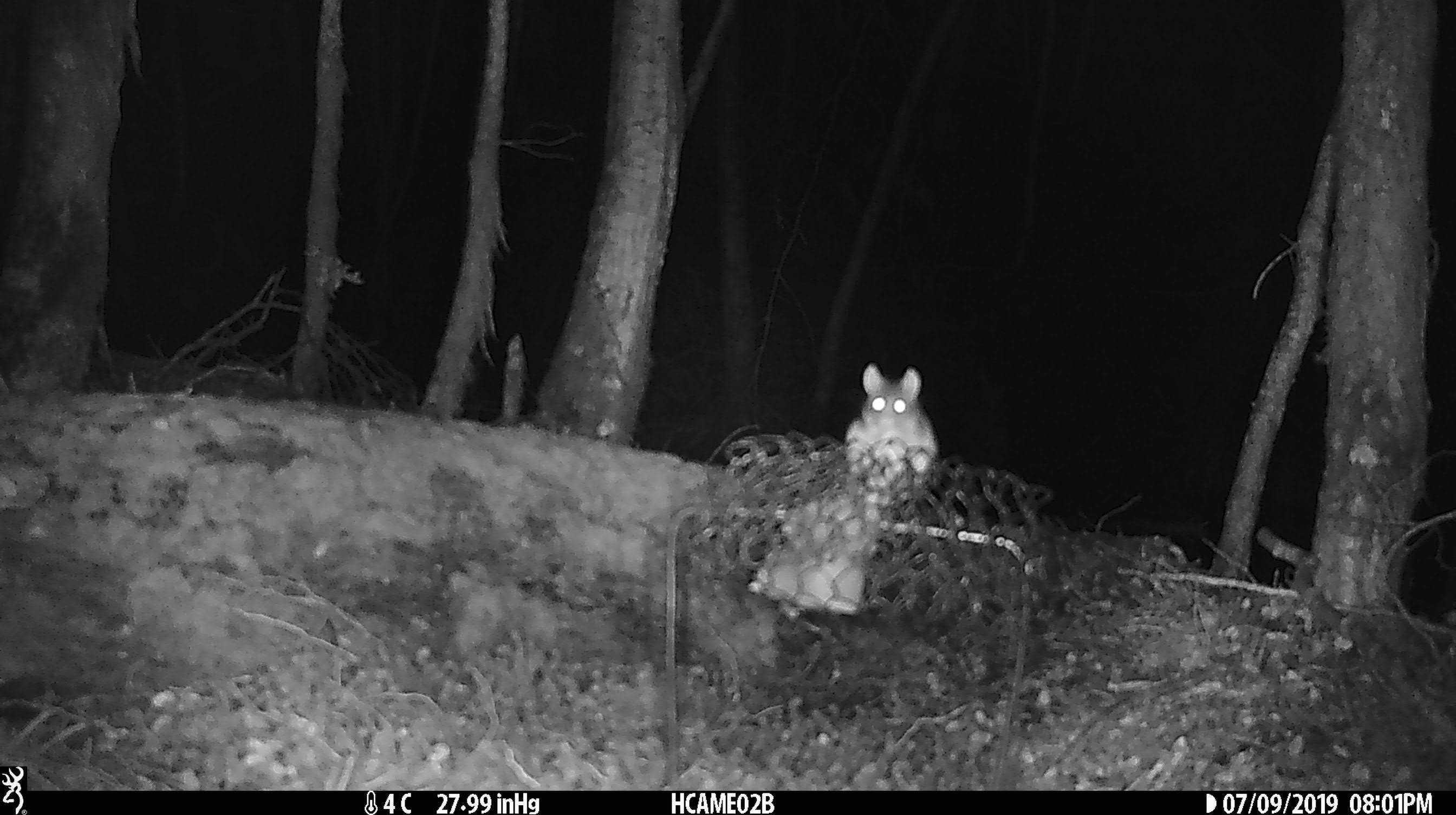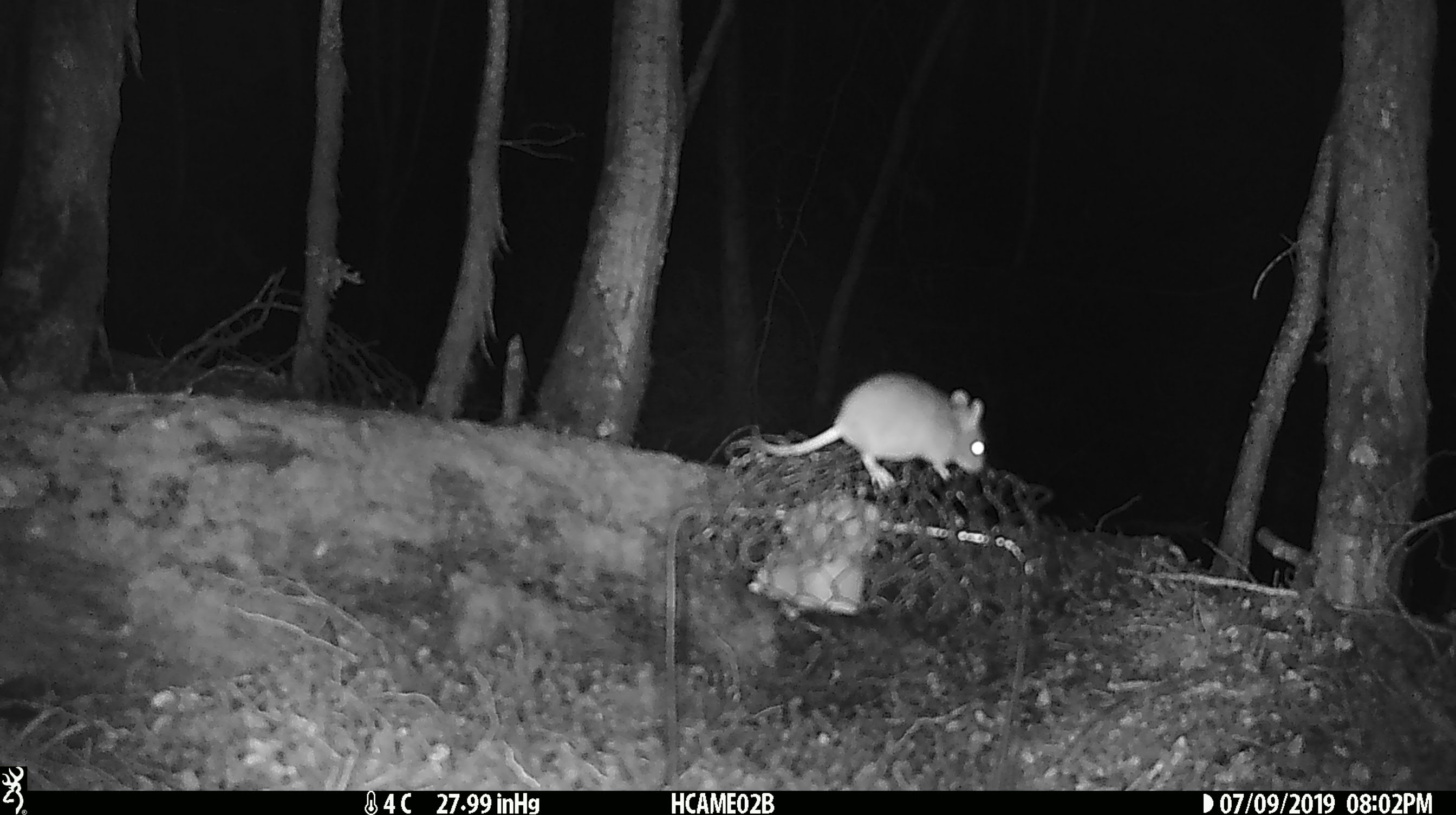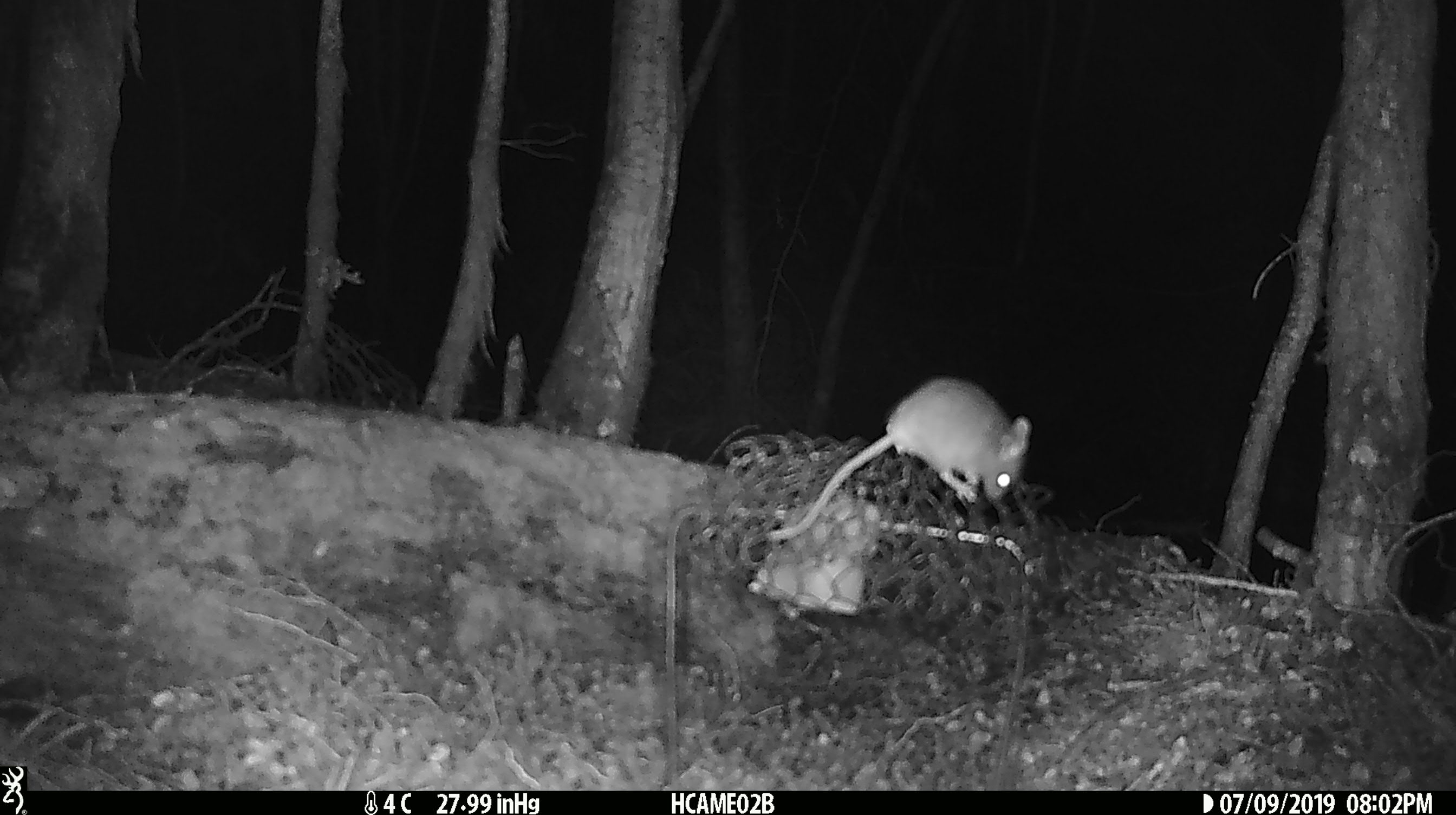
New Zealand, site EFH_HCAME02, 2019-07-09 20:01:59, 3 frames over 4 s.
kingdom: Animalia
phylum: Chordata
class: Mammalia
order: Rodentia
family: Muridae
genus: Mus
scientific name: Mus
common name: mouse